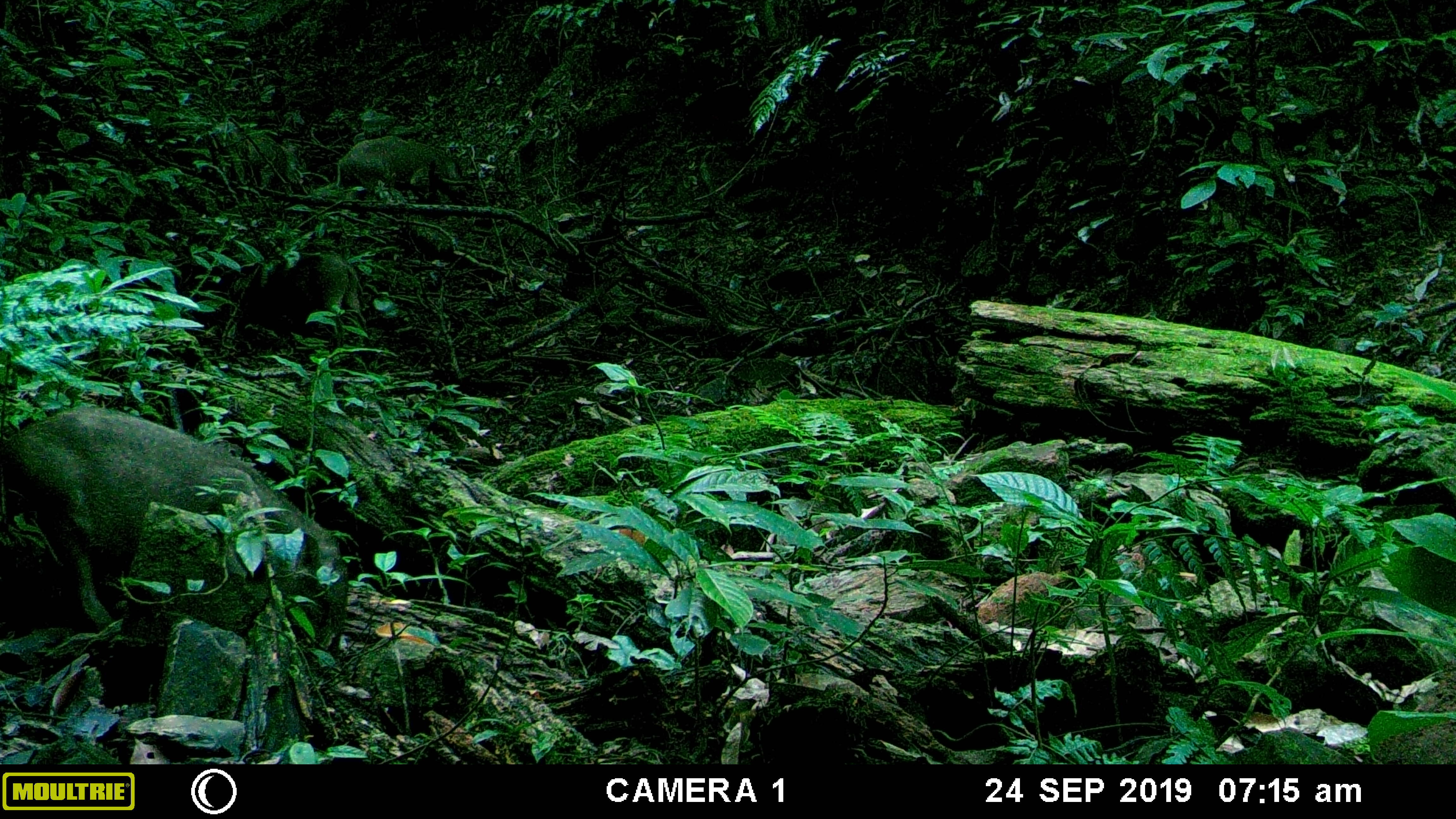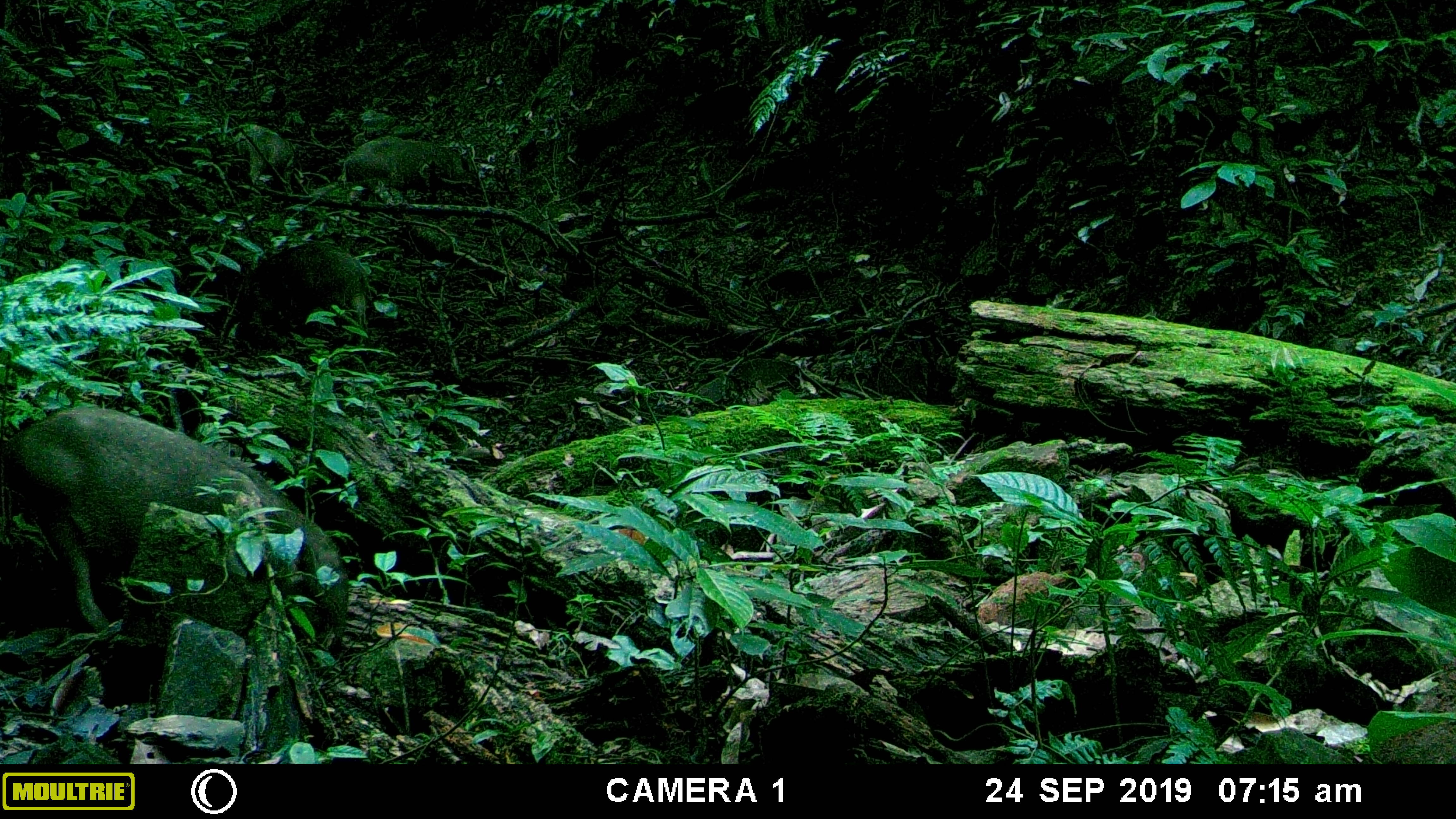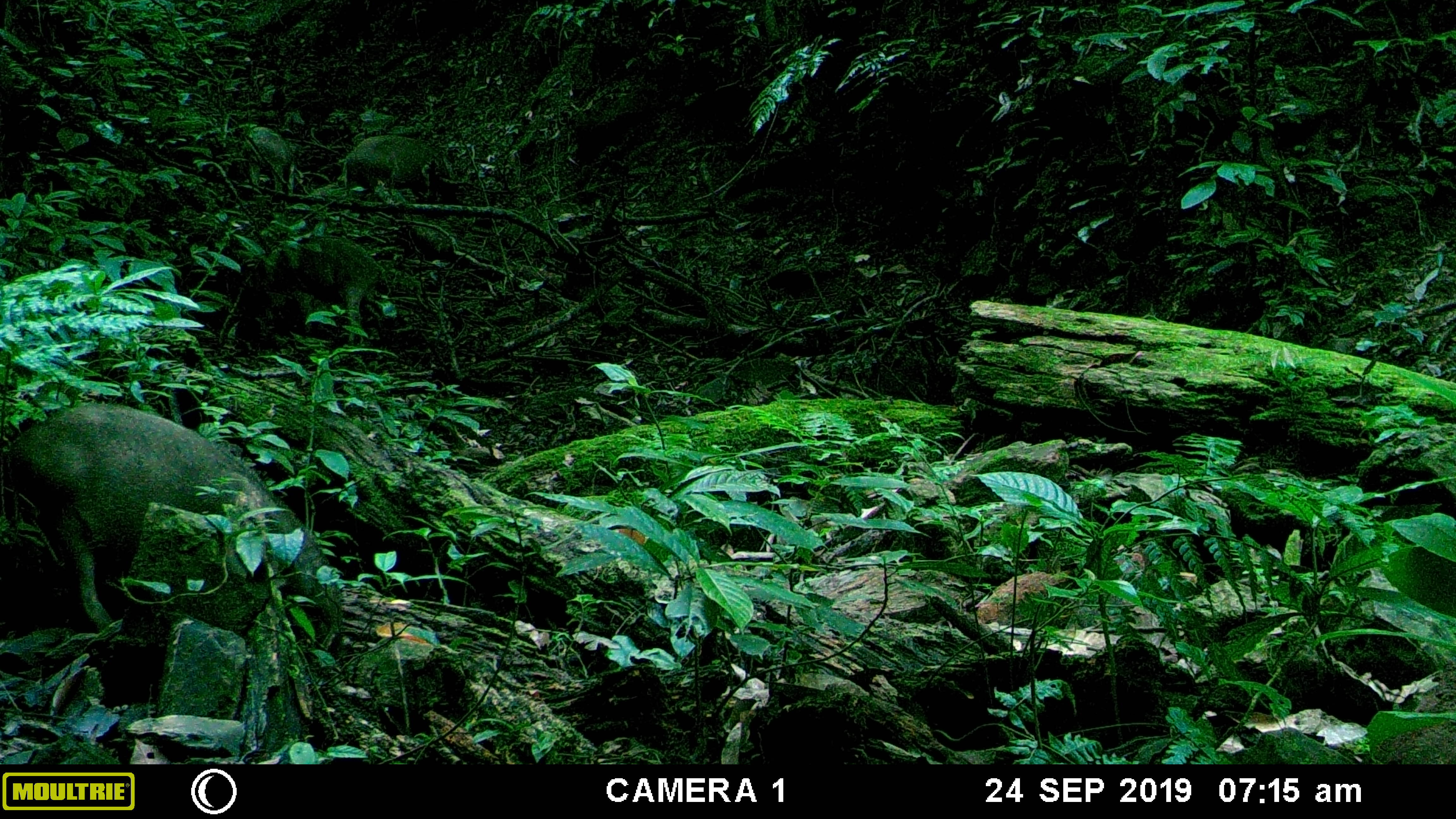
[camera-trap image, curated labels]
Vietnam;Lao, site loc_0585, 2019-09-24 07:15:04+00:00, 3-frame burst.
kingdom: Animalia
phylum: Chordata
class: Mammalia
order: Artiodactyla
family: Suidae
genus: Sus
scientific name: Sus scrofa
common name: eurasian wild pig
Eurasian wild pig (Sus scrofa). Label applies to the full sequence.